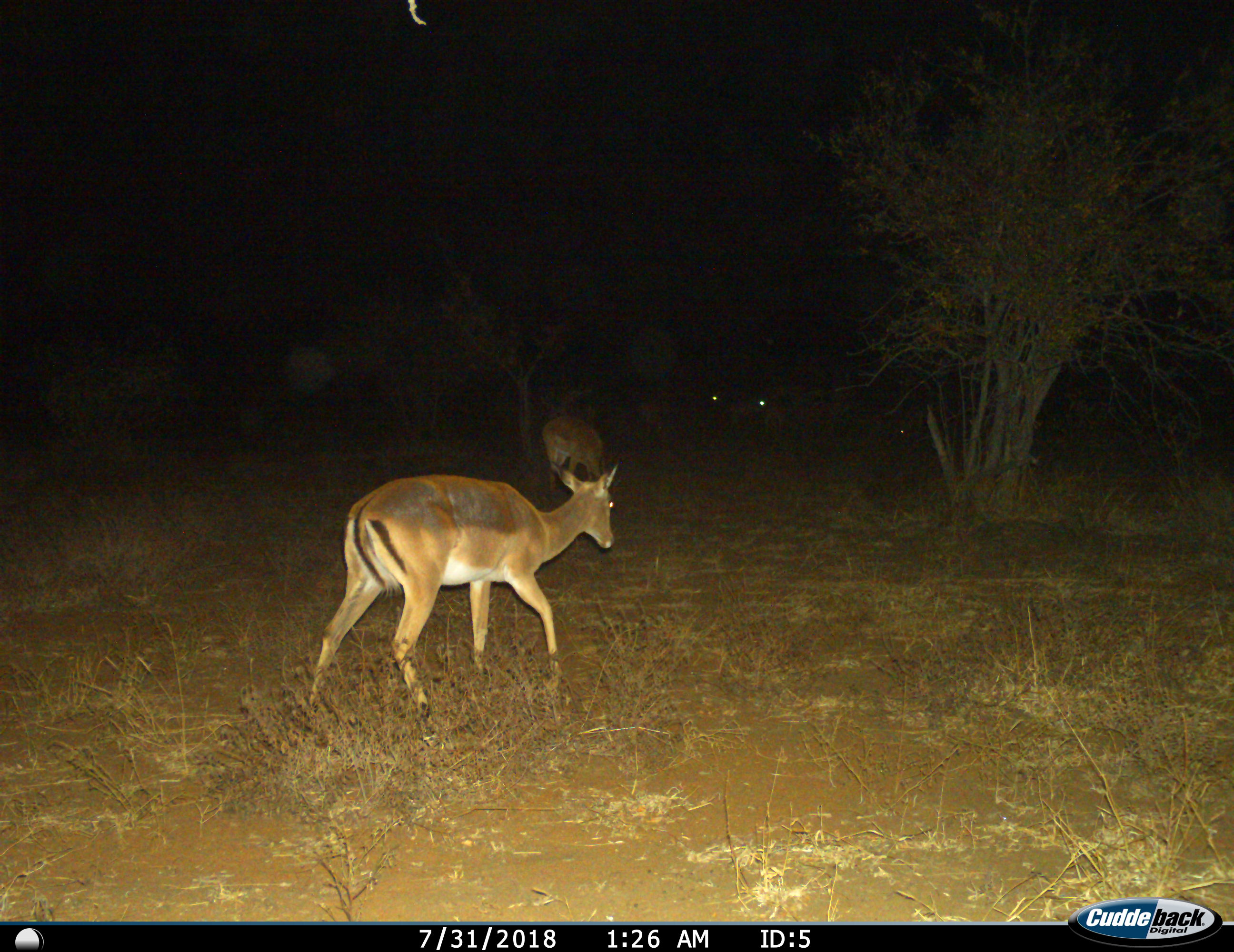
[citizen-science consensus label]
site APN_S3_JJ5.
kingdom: Animalia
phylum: Chordata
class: Mammalia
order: Artiodactyla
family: Bovidae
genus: Aepyceros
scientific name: Aepyceros melampus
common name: impala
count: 2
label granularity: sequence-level